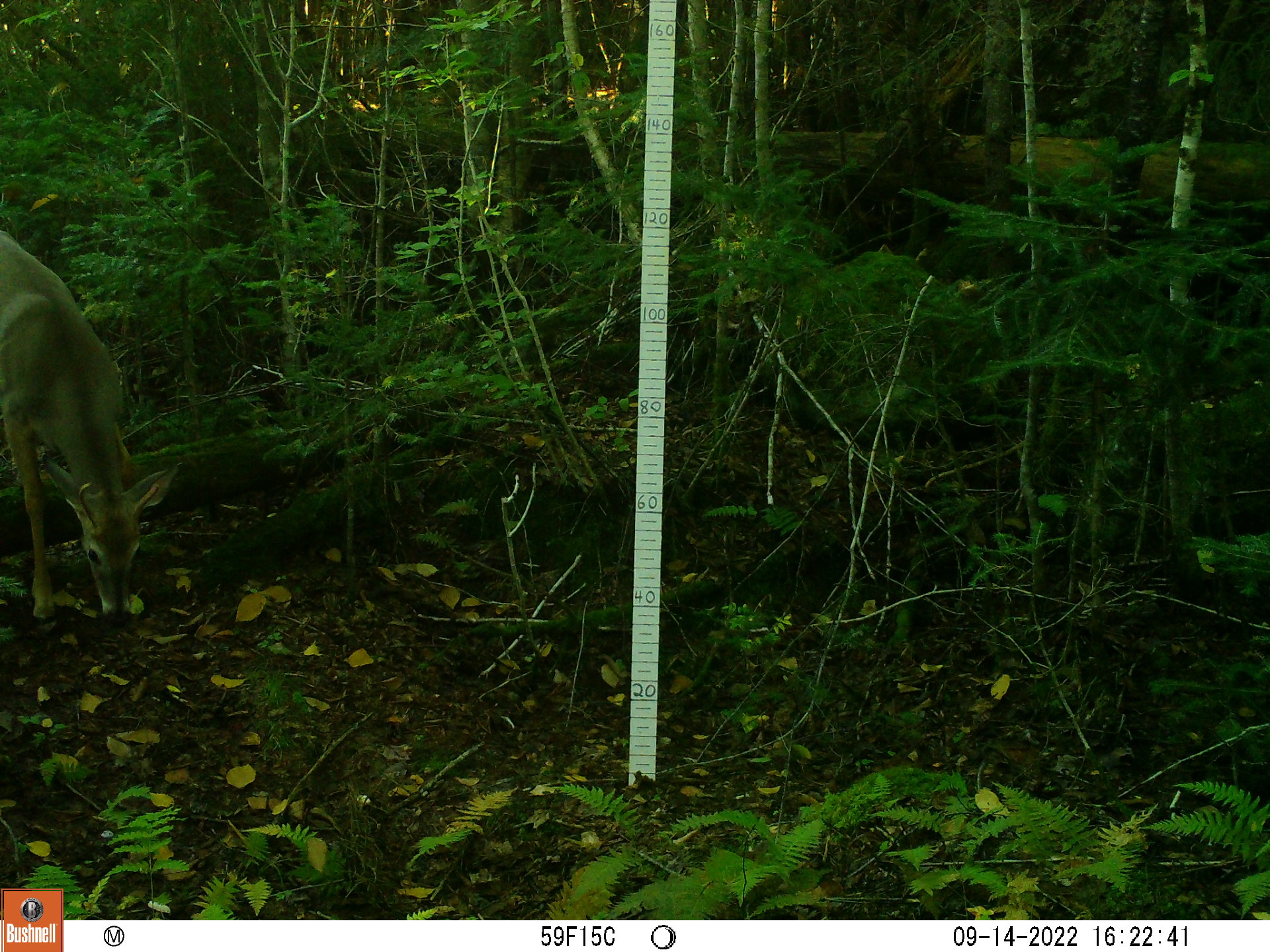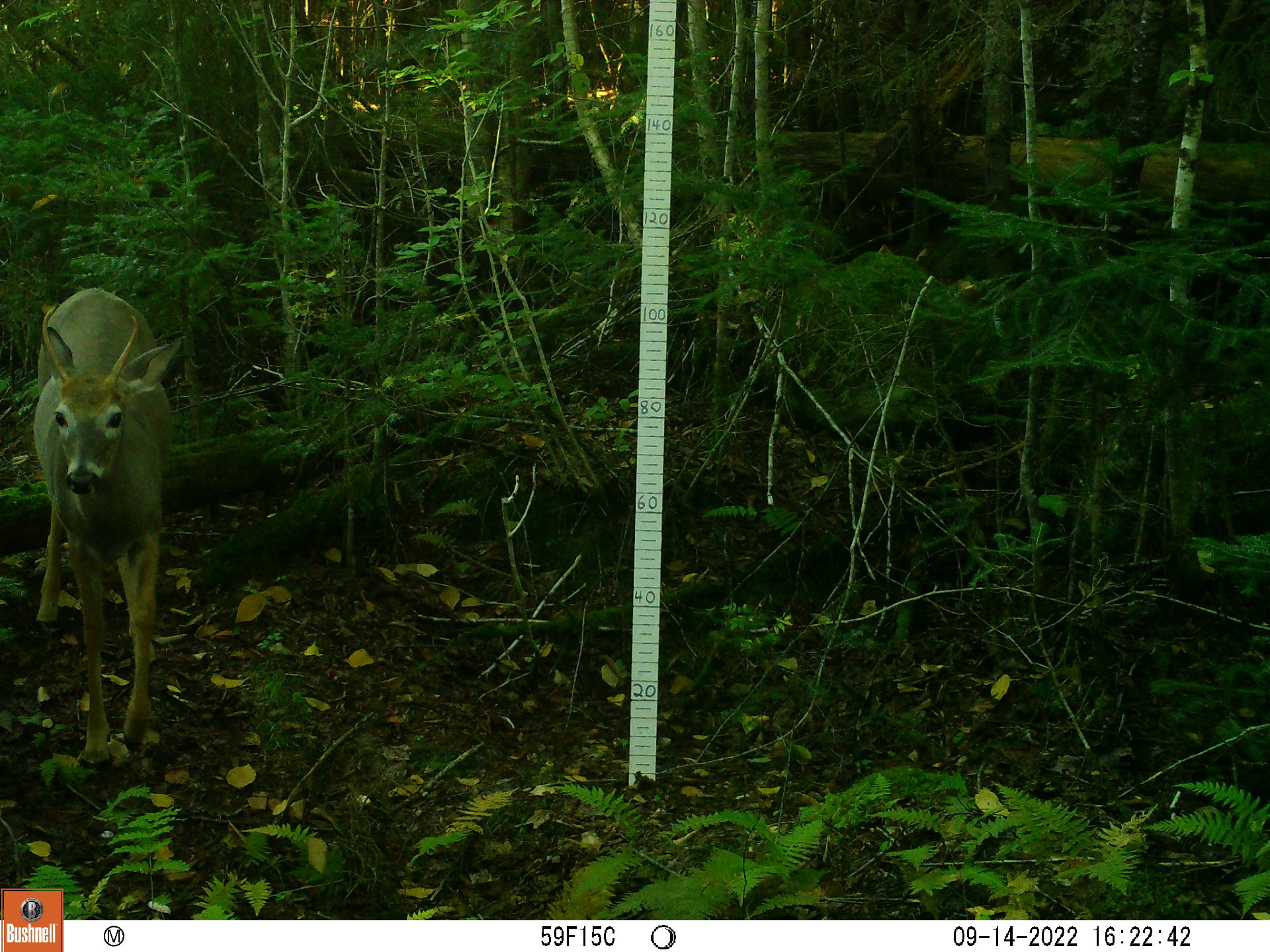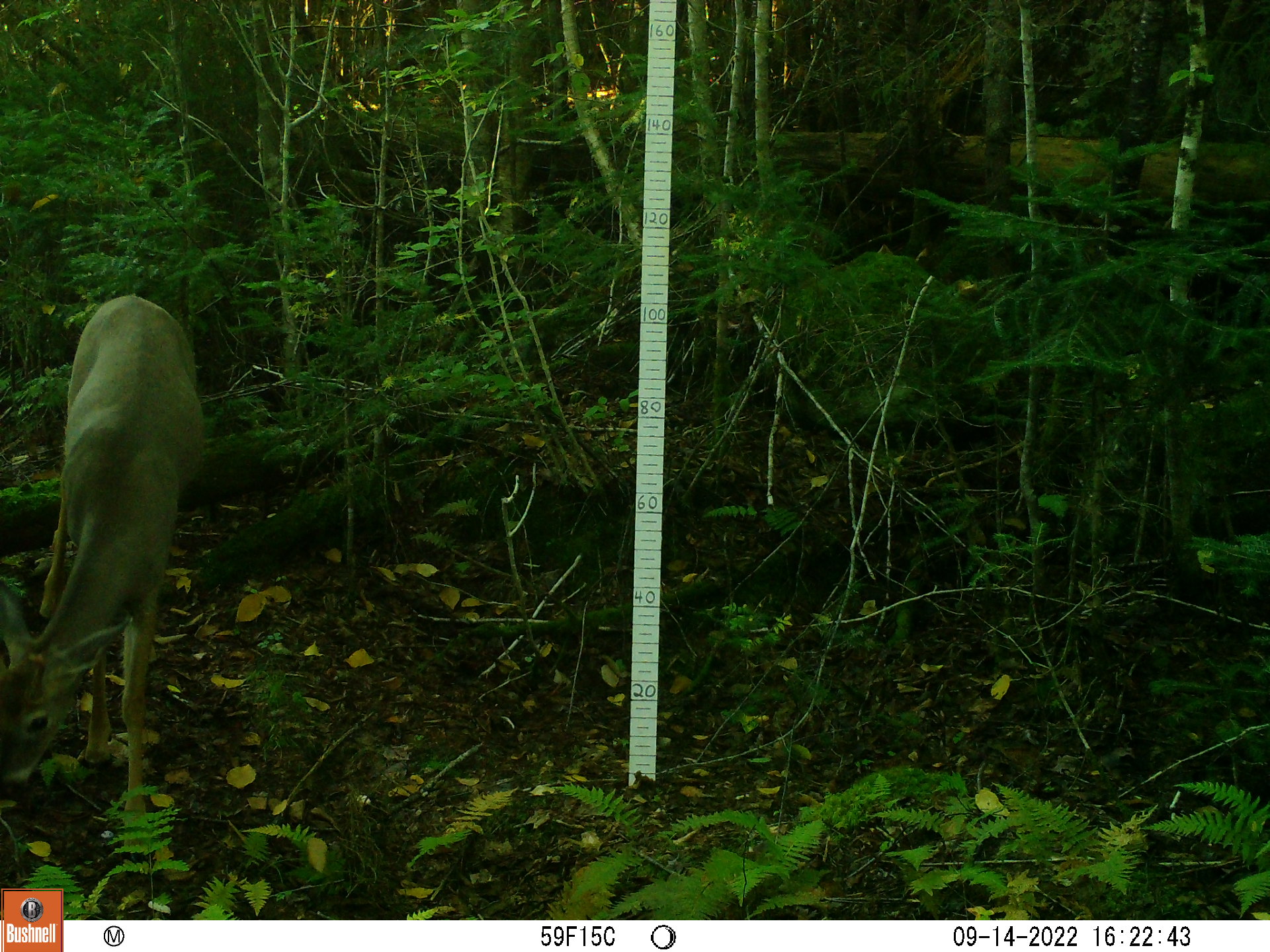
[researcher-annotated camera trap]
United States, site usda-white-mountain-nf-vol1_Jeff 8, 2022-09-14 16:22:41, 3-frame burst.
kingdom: Animalia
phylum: Chordata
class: Mammalia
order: Artiodactyla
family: Cervidae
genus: Odocoileus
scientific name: Odocoileus virginianus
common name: white-tailed deer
White-tailed deer (Odocoileus virginianus).